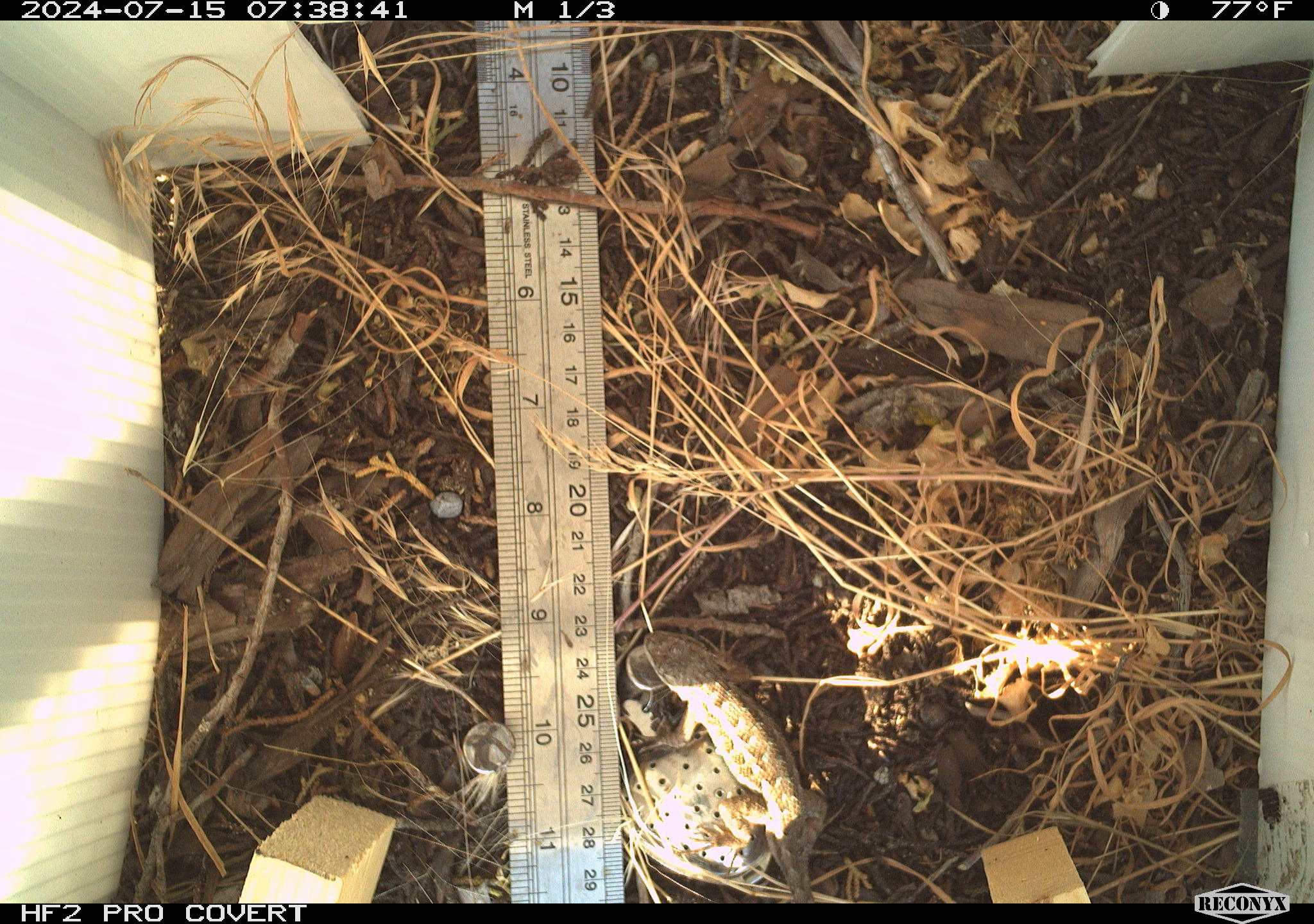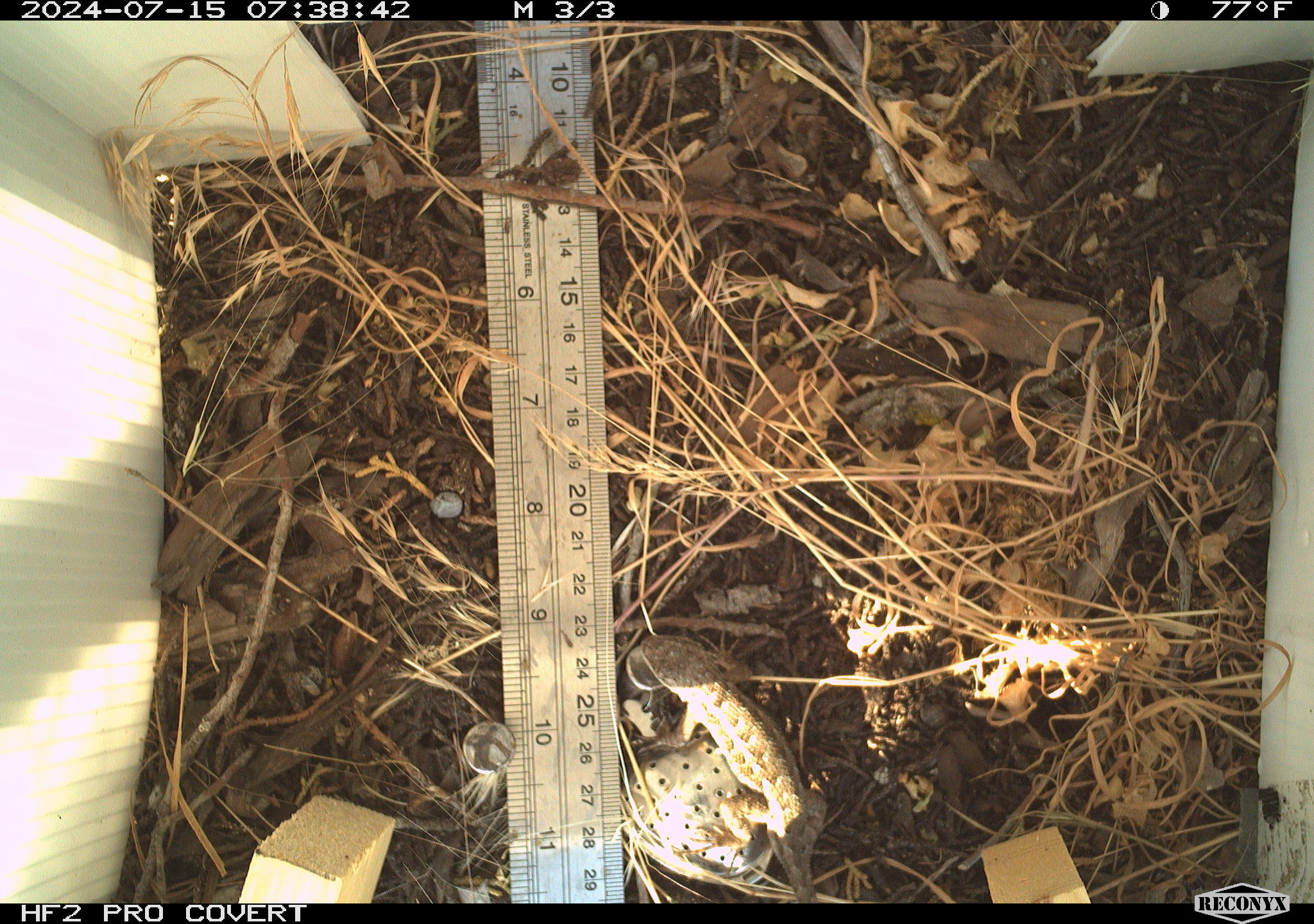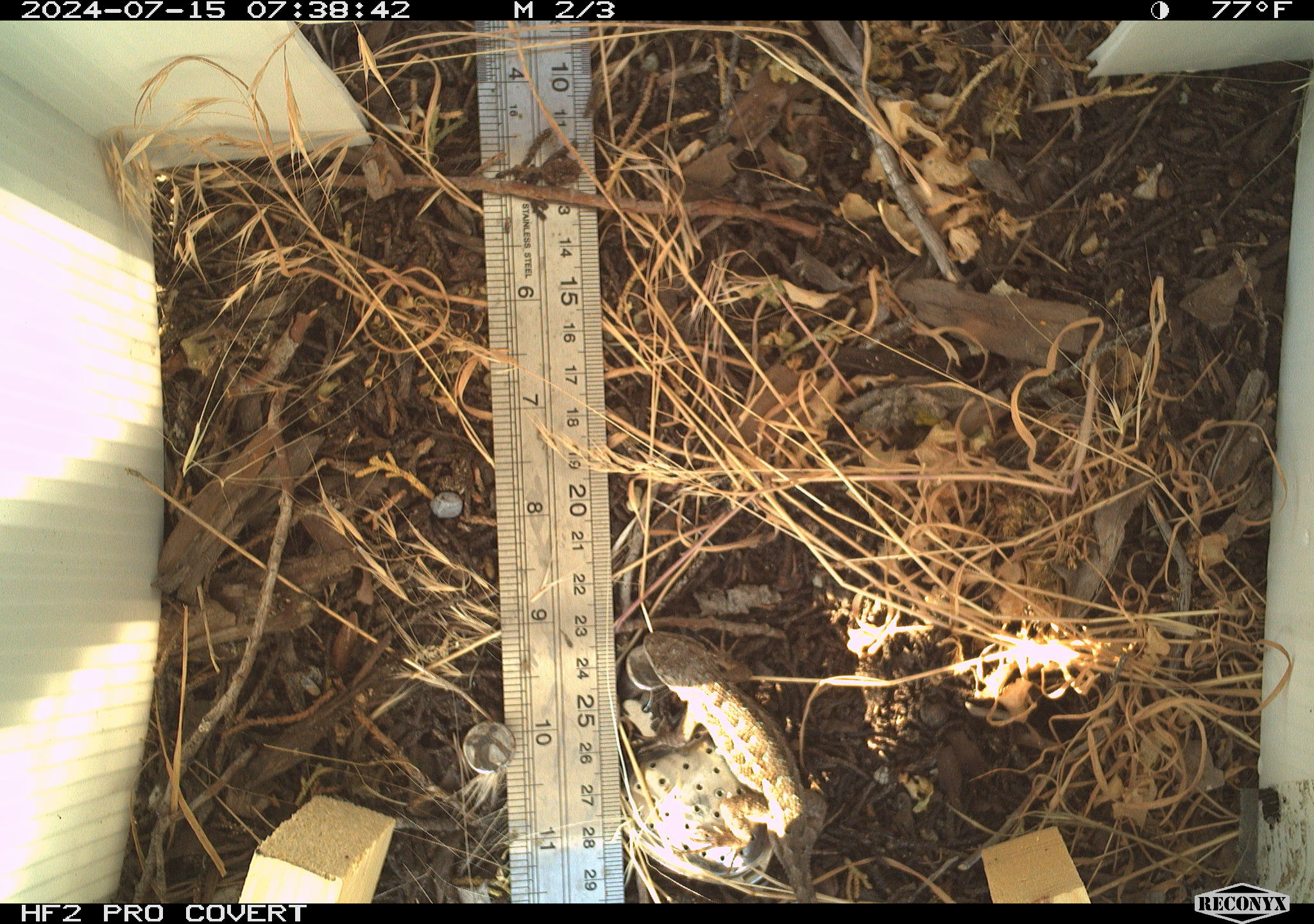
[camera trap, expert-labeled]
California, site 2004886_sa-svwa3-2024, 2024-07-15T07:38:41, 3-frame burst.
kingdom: Animalia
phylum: Chordata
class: Reptilia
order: Squamata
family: Phrynosomatidae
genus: Sceloporus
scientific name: Sceloporus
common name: spiny lizards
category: sceloporus species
Sceloporus species (spiny lizards) (Sceloporus).